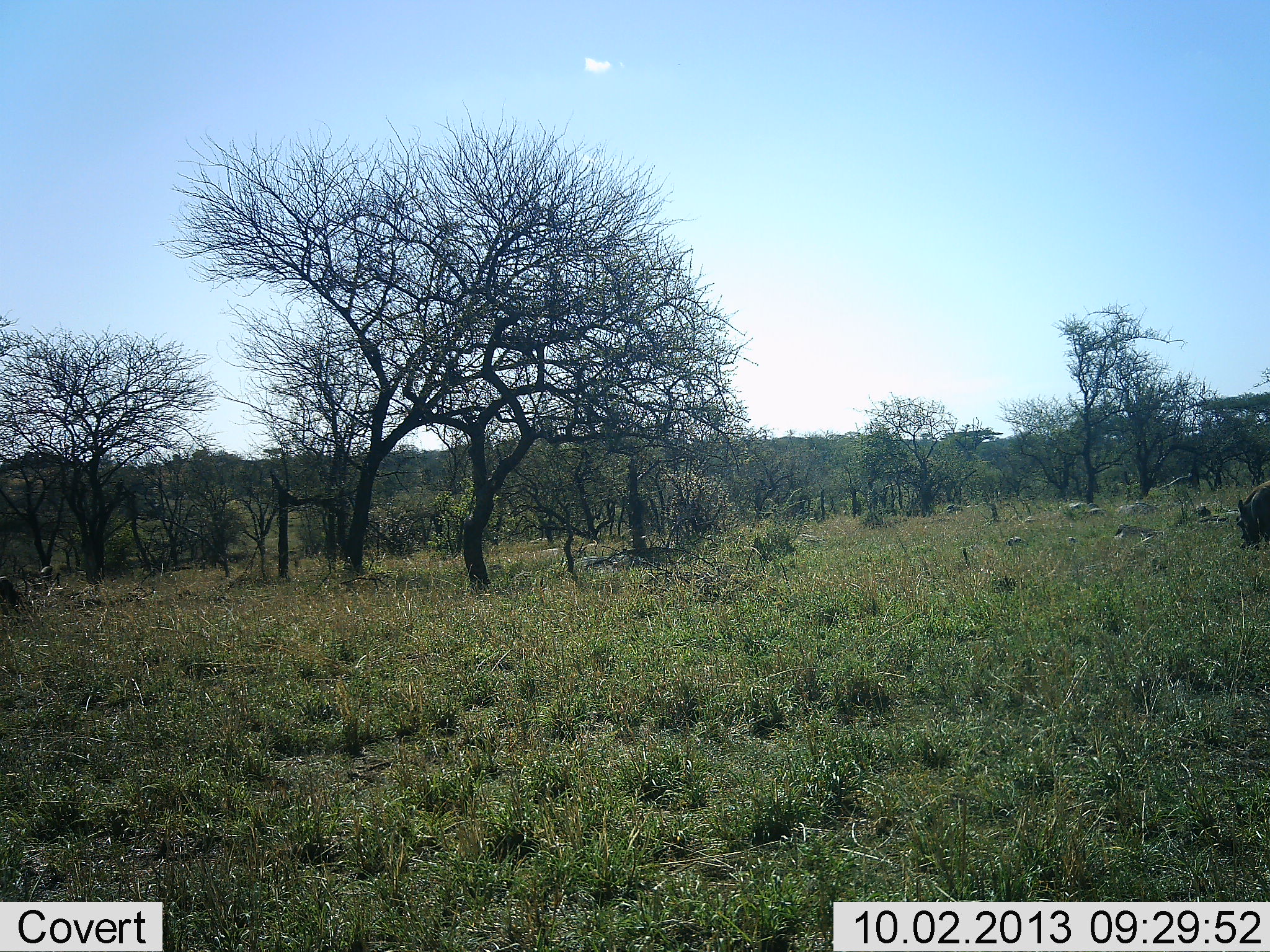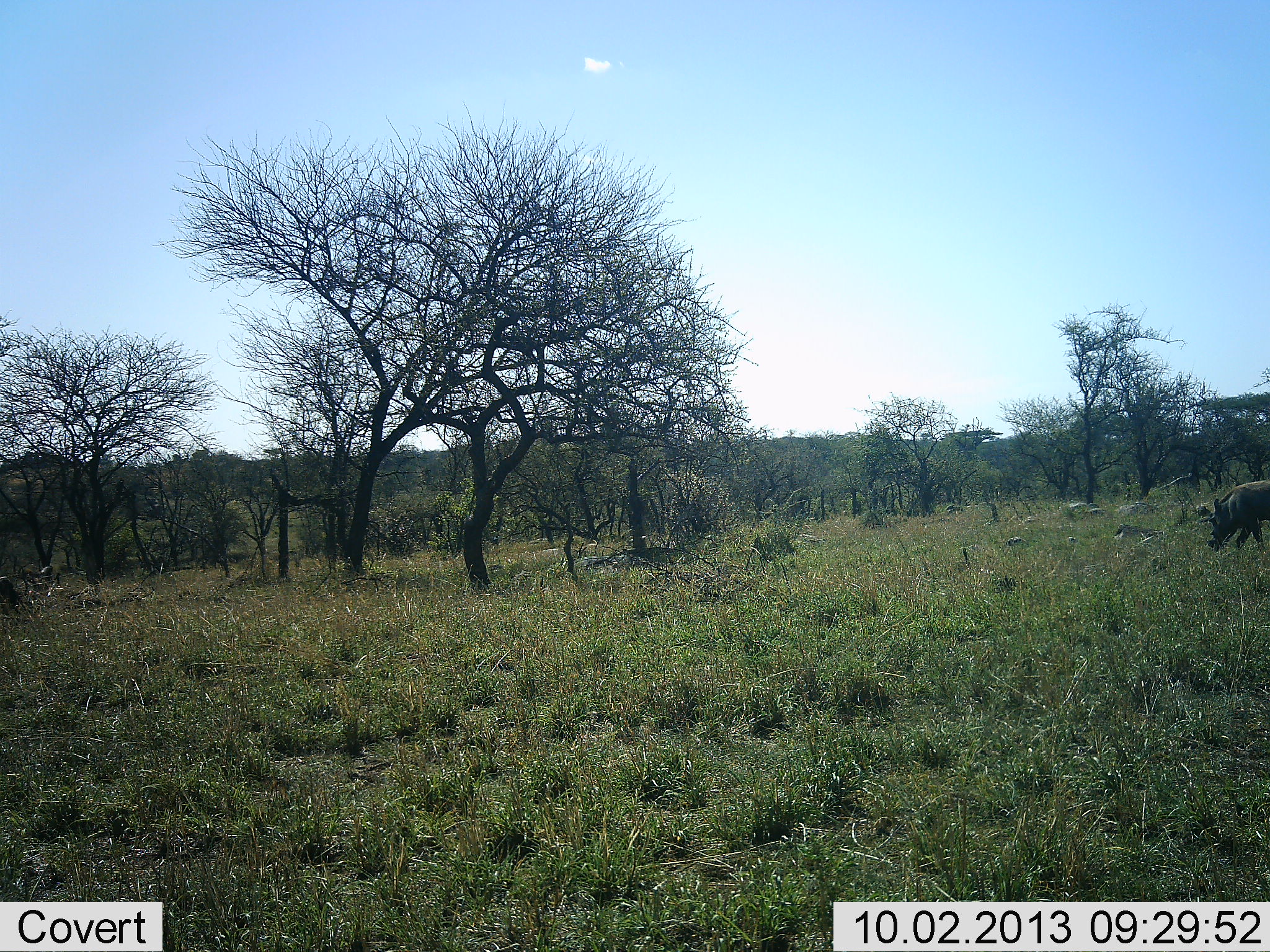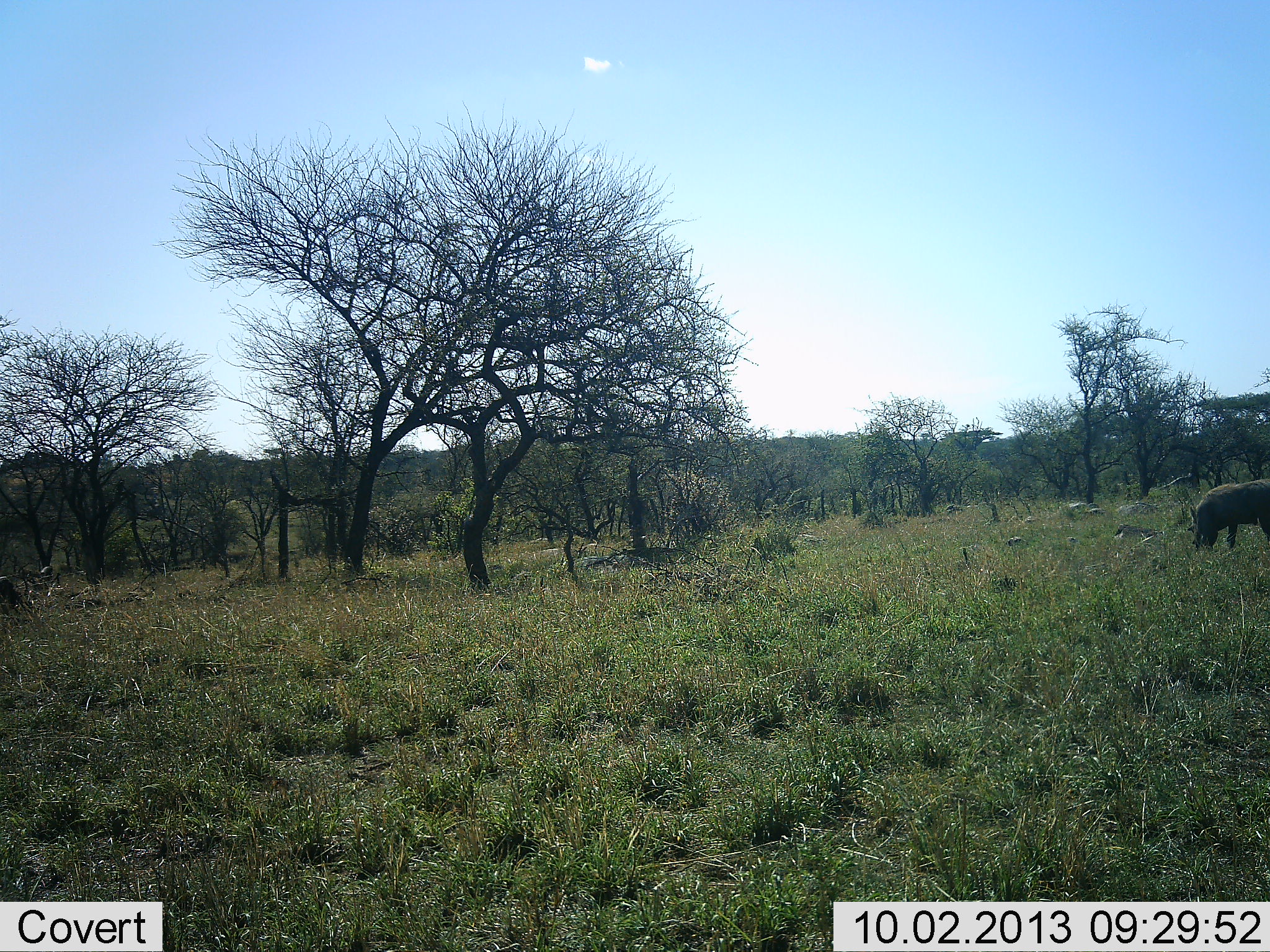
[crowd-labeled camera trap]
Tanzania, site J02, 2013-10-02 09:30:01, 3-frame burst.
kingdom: Animalia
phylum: Chordata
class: Mammalia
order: Artiodactyla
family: Suidae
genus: Phacochoerus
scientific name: Phacochoerus africanus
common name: warthog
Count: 1.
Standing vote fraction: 0%.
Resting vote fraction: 0%.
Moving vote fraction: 60%.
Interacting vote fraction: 0%.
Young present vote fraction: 0%.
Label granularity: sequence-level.